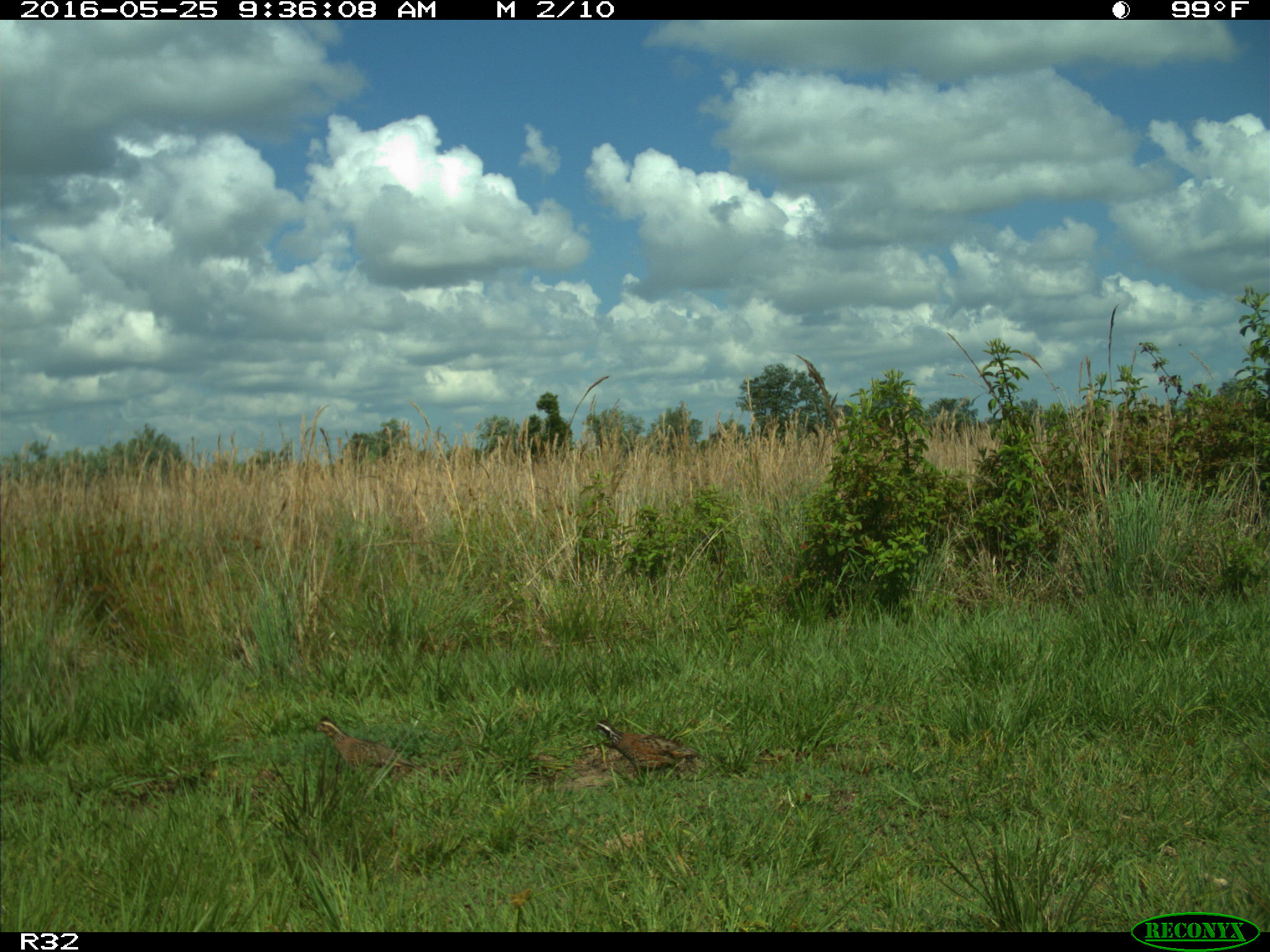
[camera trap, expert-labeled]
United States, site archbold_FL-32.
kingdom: Animalia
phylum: Chordata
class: Aves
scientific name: Aves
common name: birds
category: unidentified bird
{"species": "unidentified bird (birds) (Aves)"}